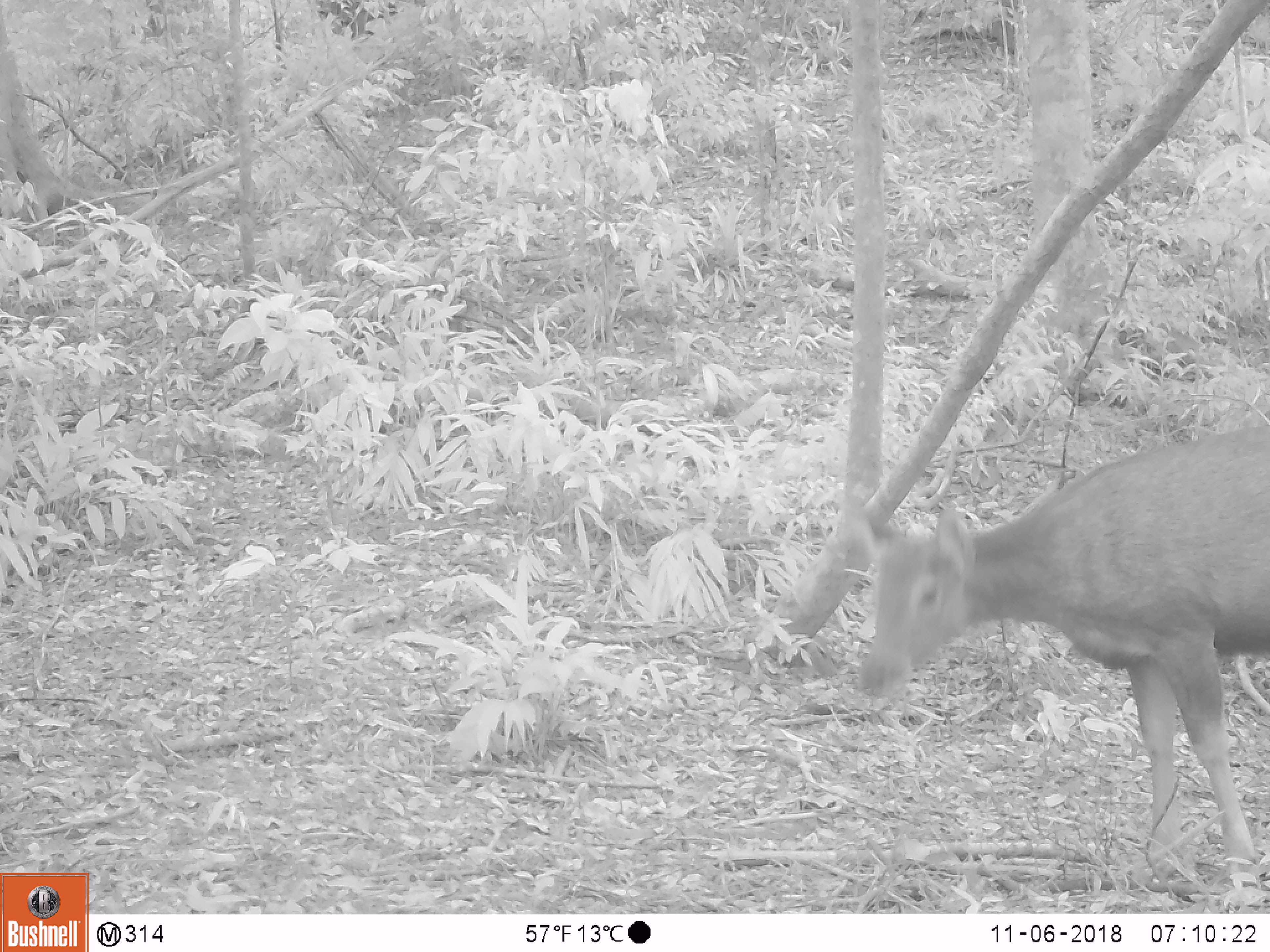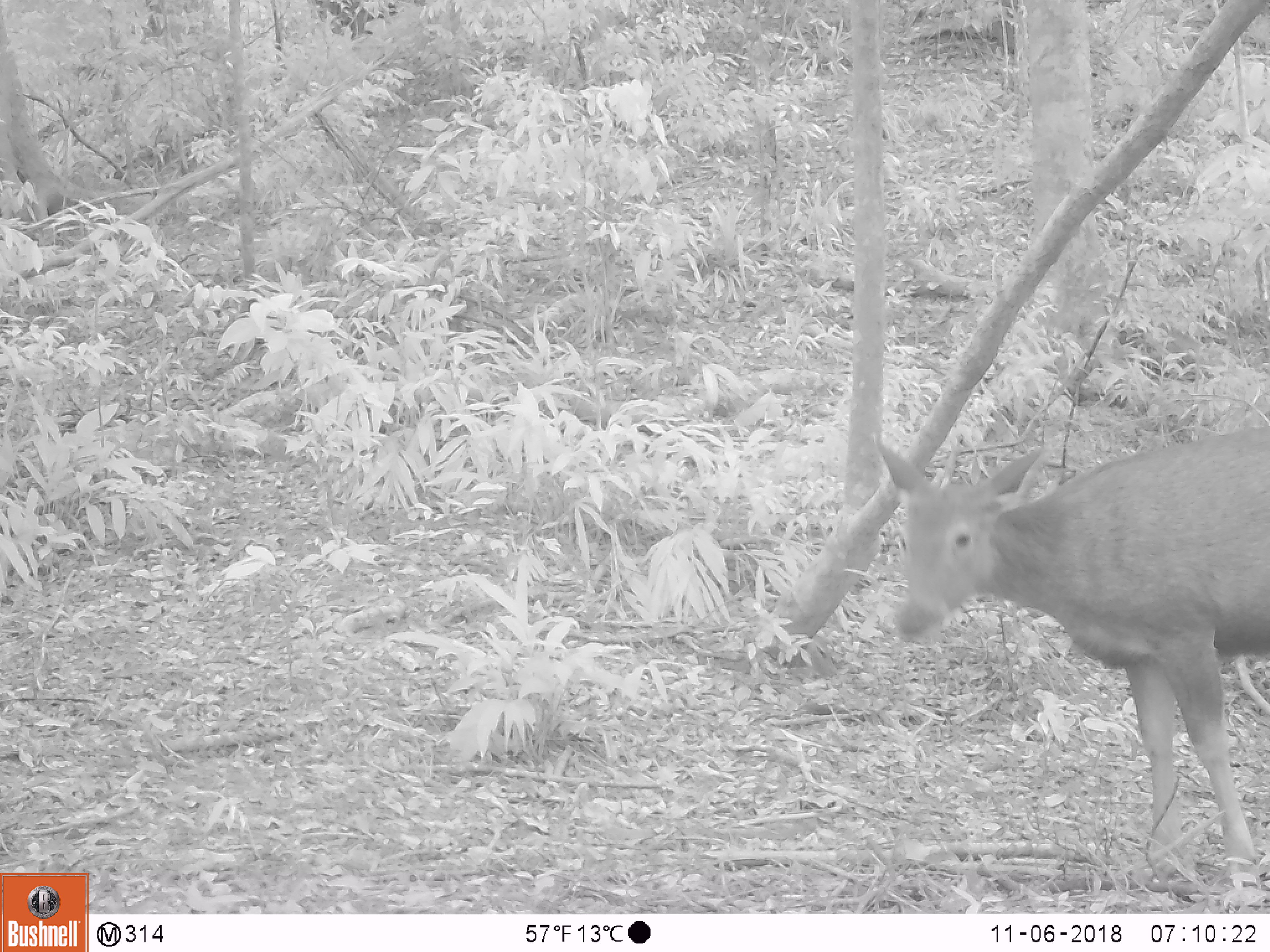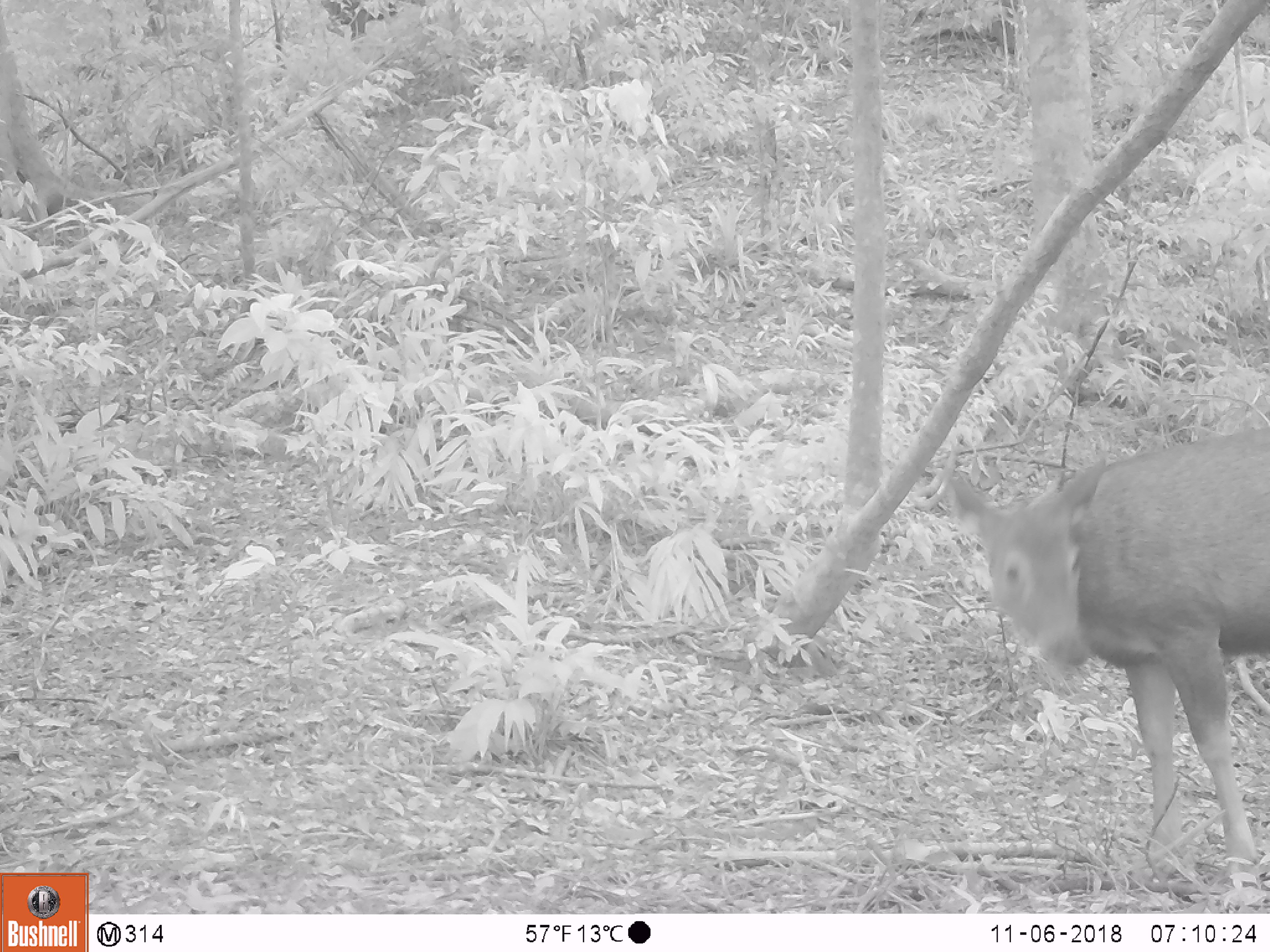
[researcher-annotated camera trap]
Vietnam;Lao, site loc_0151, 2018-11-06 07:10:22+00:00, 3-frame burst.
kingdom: Animalia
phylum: Chordata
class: Mammalia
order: Artiodactyla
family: Cervidae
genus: Rusa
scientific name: Rusa unicolor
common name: sambar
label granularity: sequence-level